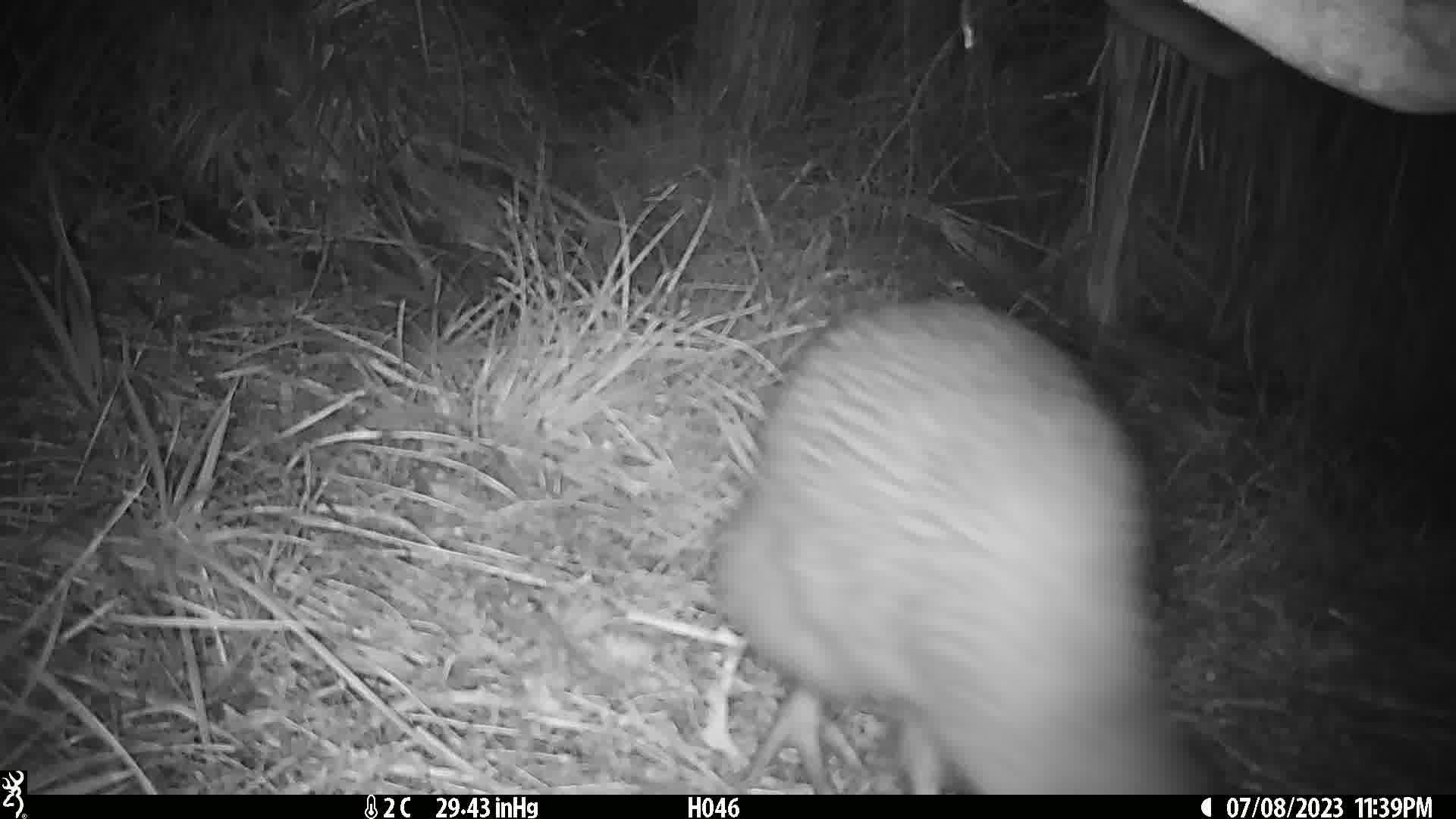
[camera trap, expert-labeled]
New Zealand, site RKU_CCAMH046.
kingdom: Animalia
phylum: Chordata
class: Aves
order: Apterygiformes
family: Apterygidae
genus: Apteryx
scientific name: Apteryx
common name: kiwi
Kiwi (Apteryx).